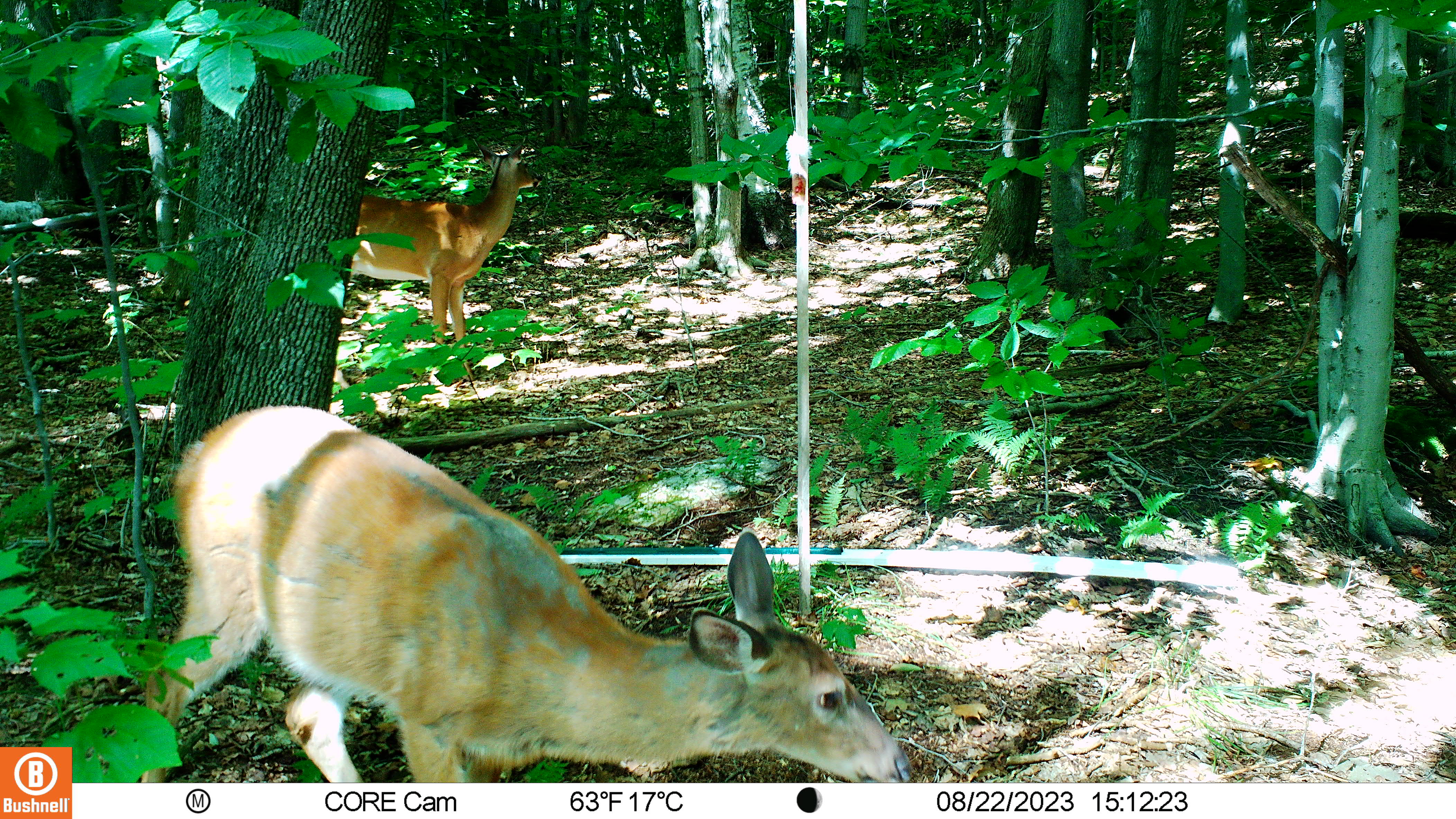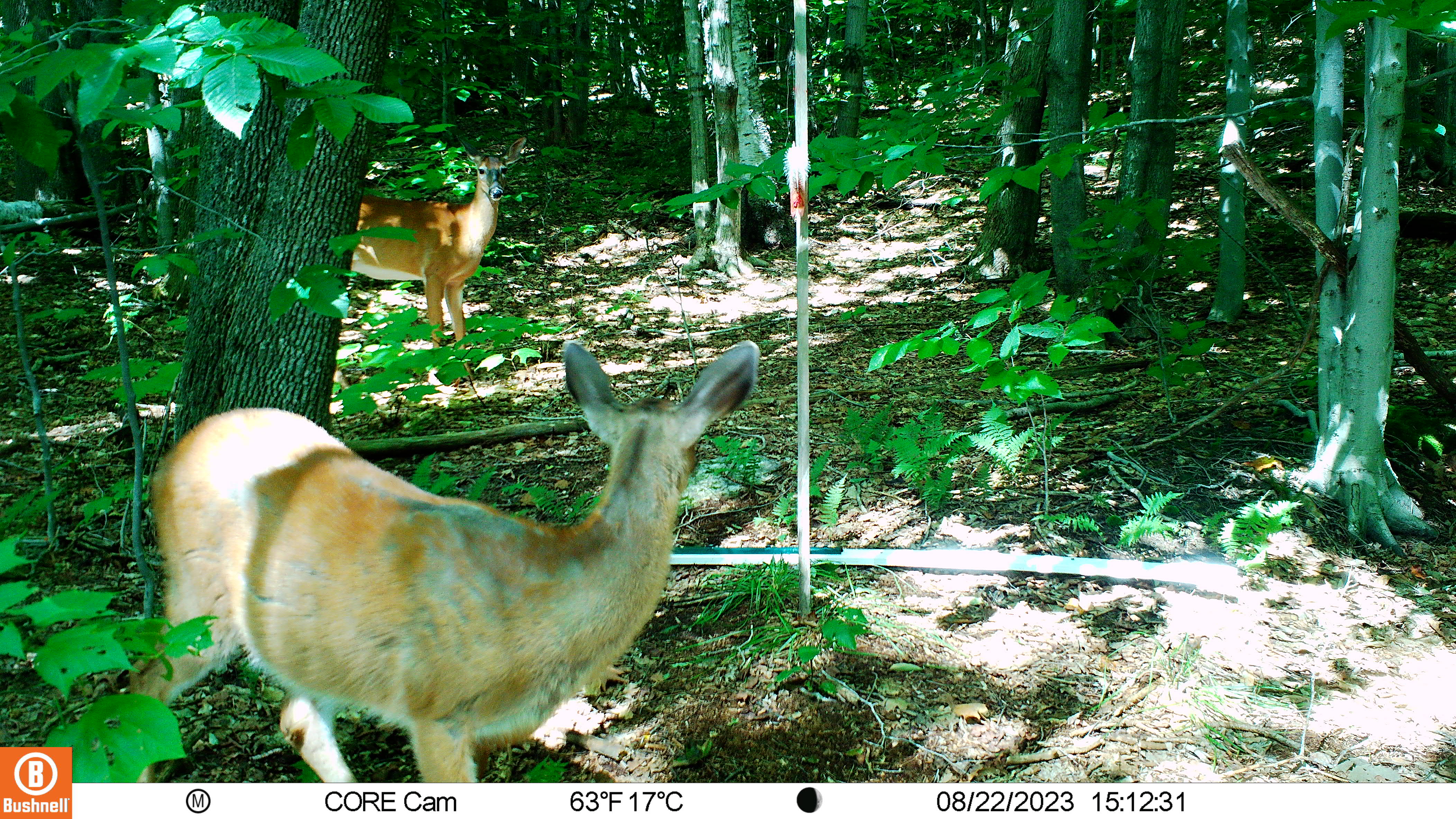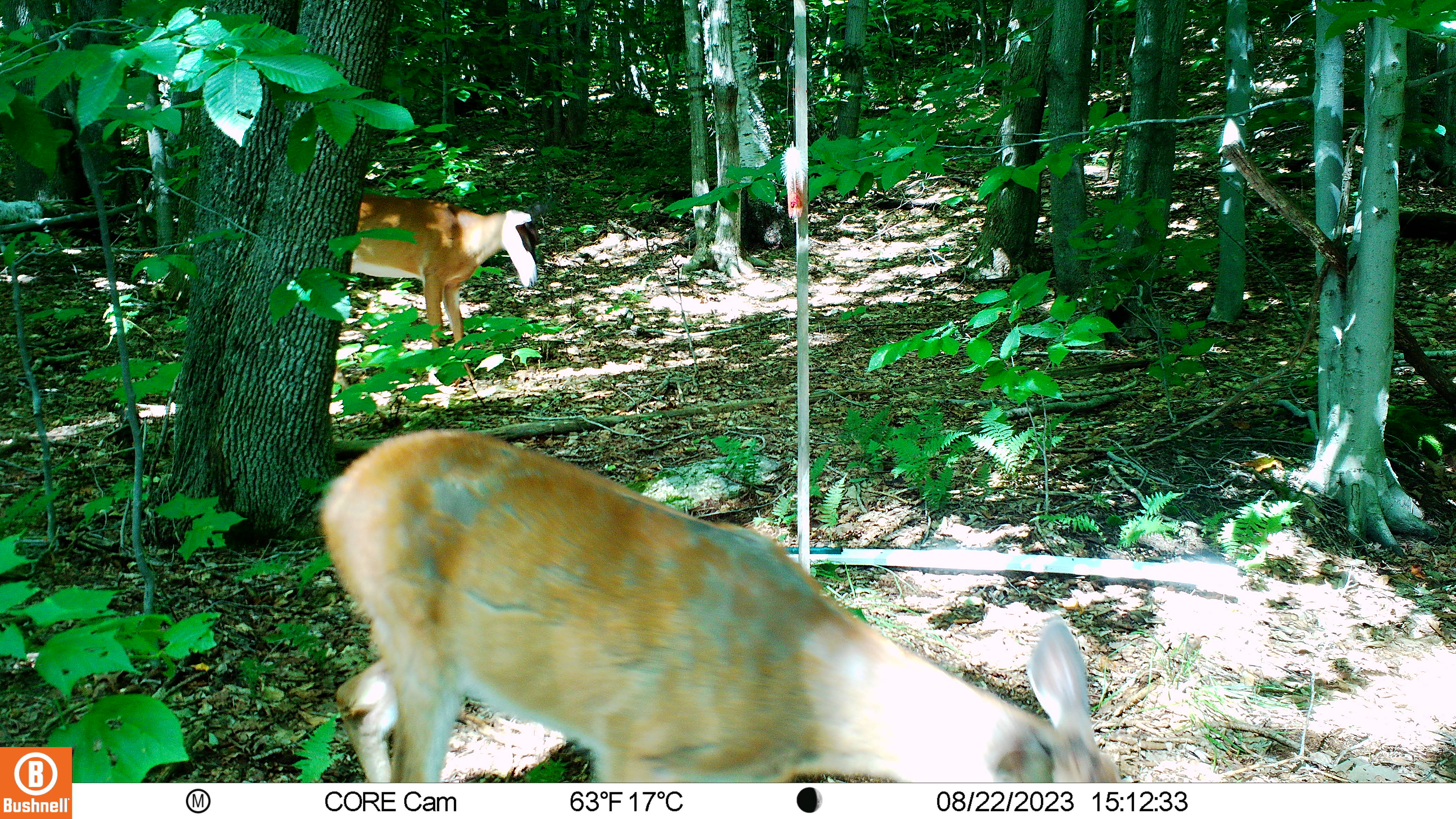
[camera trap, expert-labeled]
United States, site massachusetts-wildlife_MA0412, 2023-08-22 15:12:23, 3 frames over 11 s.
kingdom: Animalia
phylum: Chordata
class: Mammalia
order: Artiodactyla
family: Cervidae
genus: Odocoileus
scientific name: Odocoileus virginianus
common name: white-tailed deer